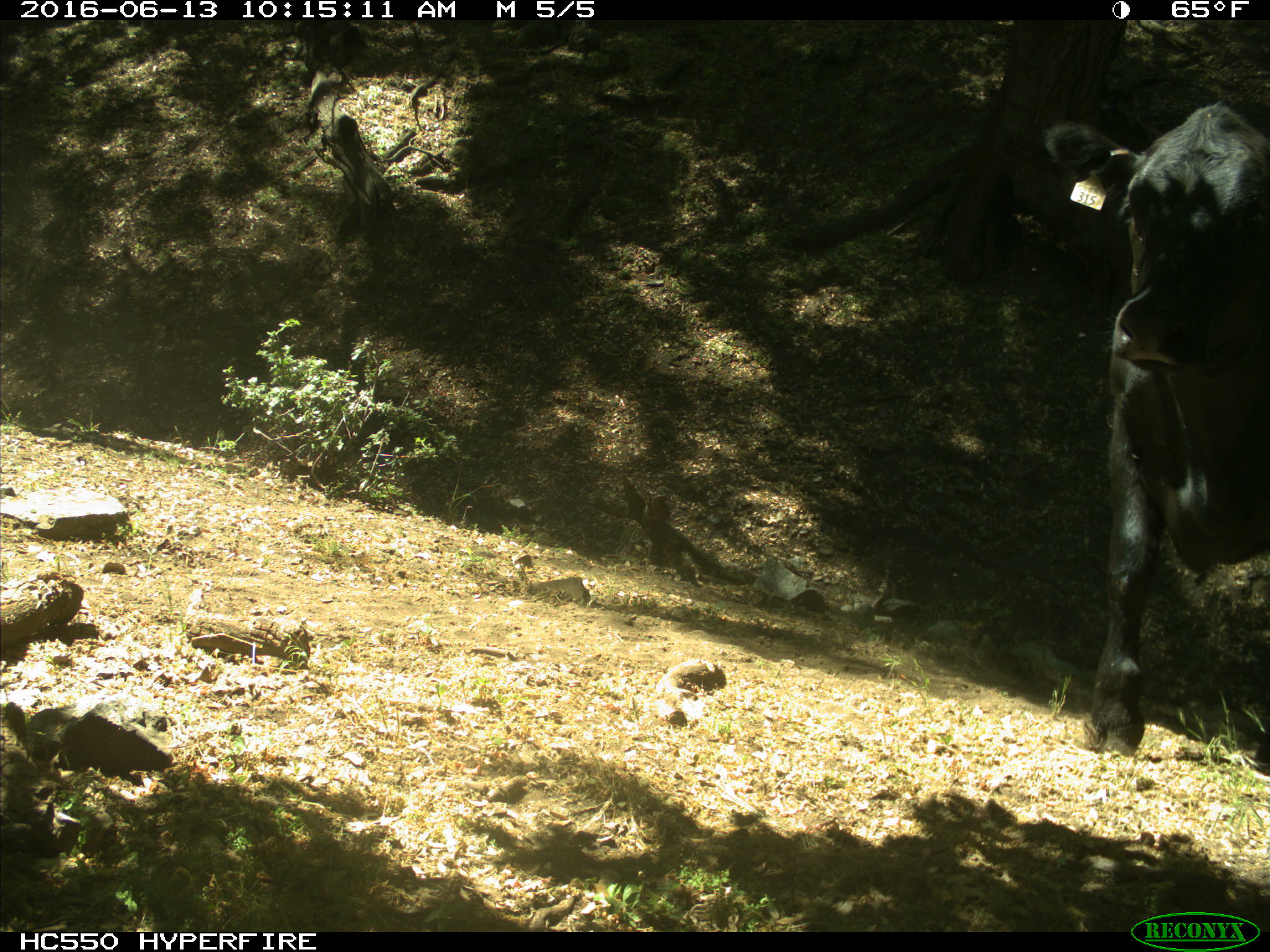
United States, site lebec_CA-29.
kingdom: Animalia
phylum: Chordata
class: Mammalia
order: Artiodactyla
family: Bovidae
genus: Bos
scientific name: Bos taurus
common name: domestic cow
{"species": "Bos taurus (domestic cow)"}